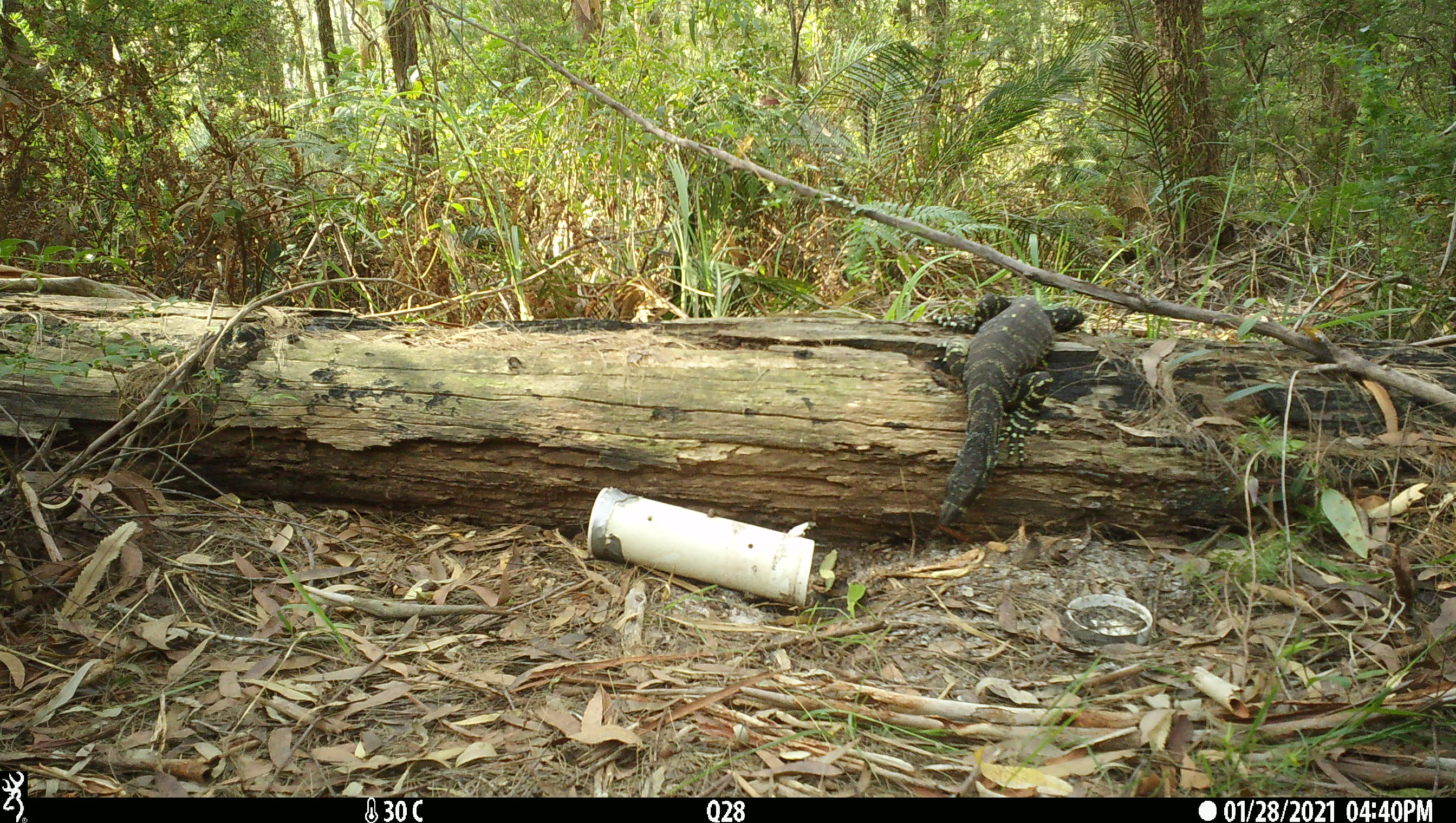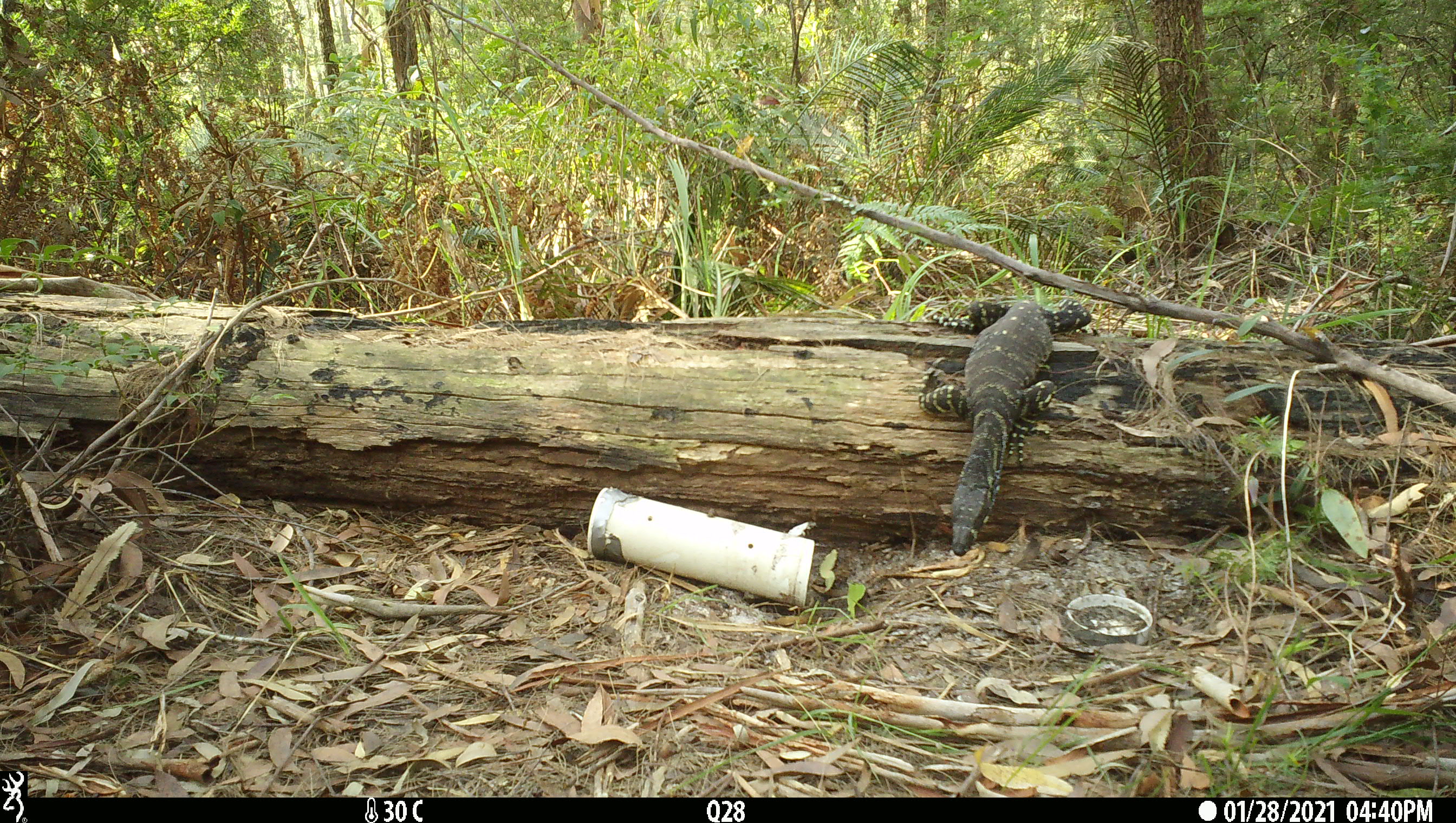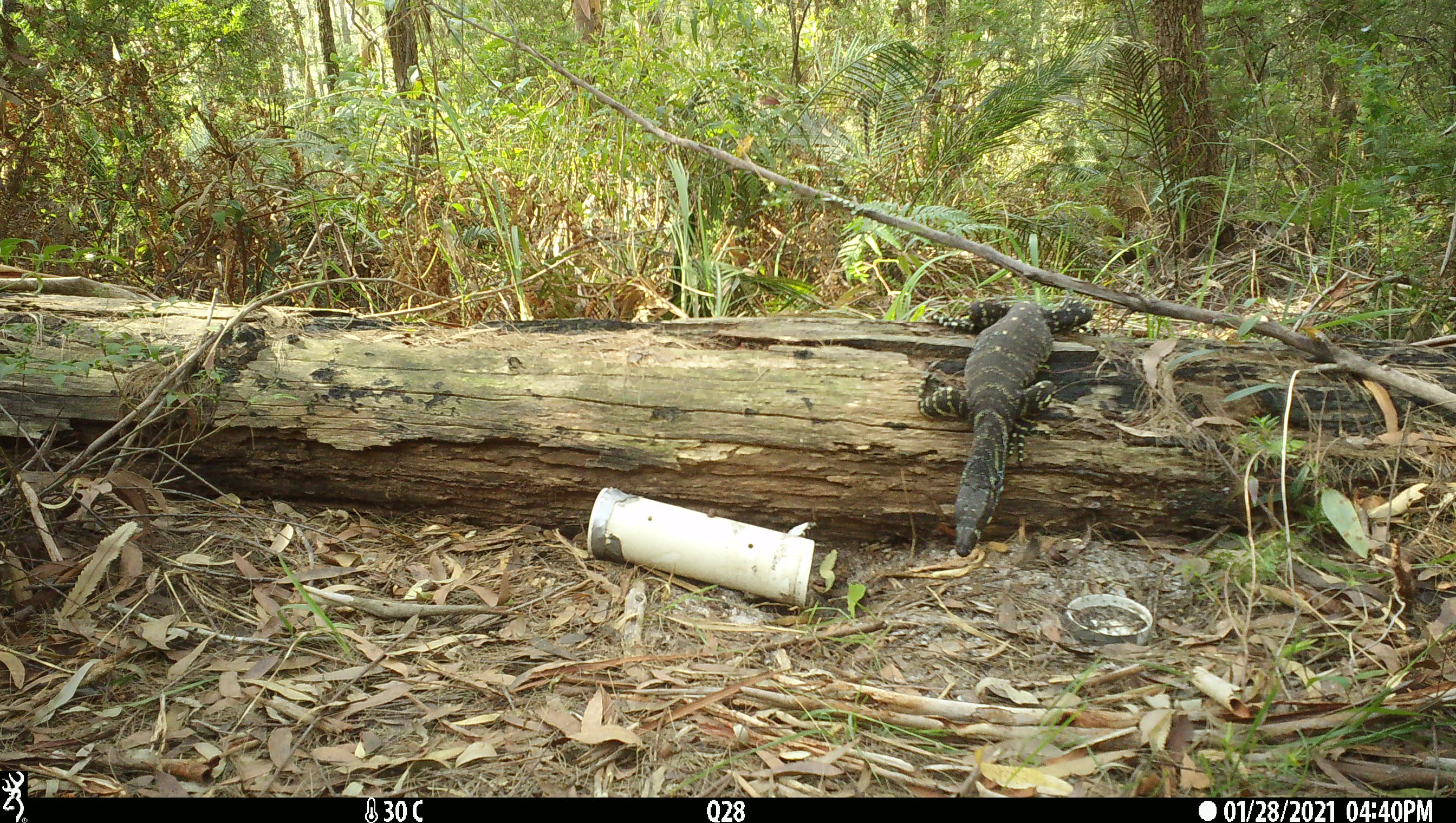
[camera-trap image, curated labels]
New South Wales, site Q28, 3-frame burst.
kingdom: Animalia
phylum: Chordata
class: Reptilia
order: Squamata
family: Varanidae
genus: Varanus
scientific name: Varanus varius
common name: lace monitor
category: goanna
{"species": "goanna (lace monitor) (Varanus varius)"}